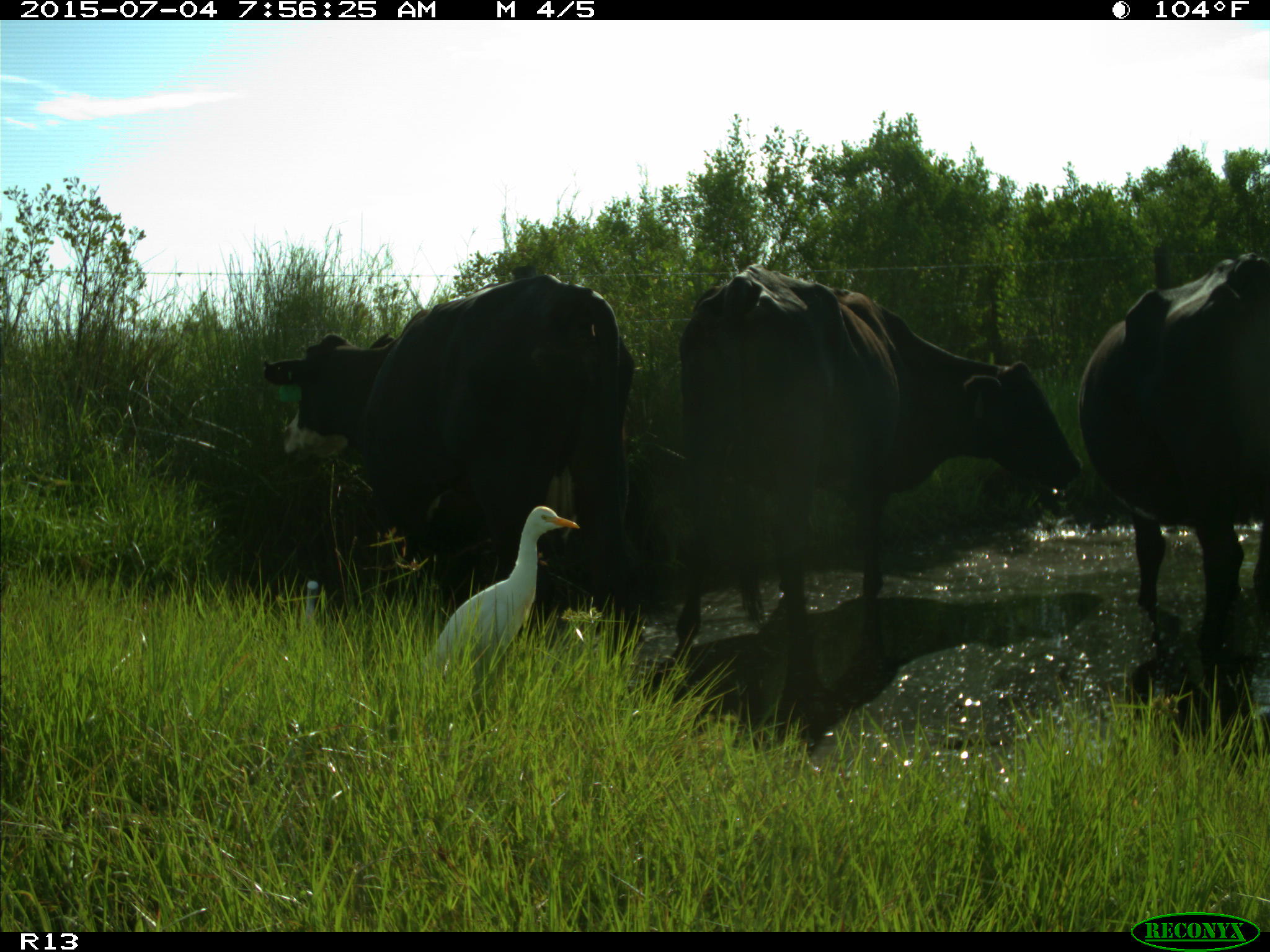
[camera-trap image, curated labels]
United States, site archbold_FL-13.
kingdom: Animalia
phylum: Chordata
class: Mammalia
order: Artiodactyla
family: Bovidae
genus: Bos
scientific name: Bos taurus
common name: domestic cow